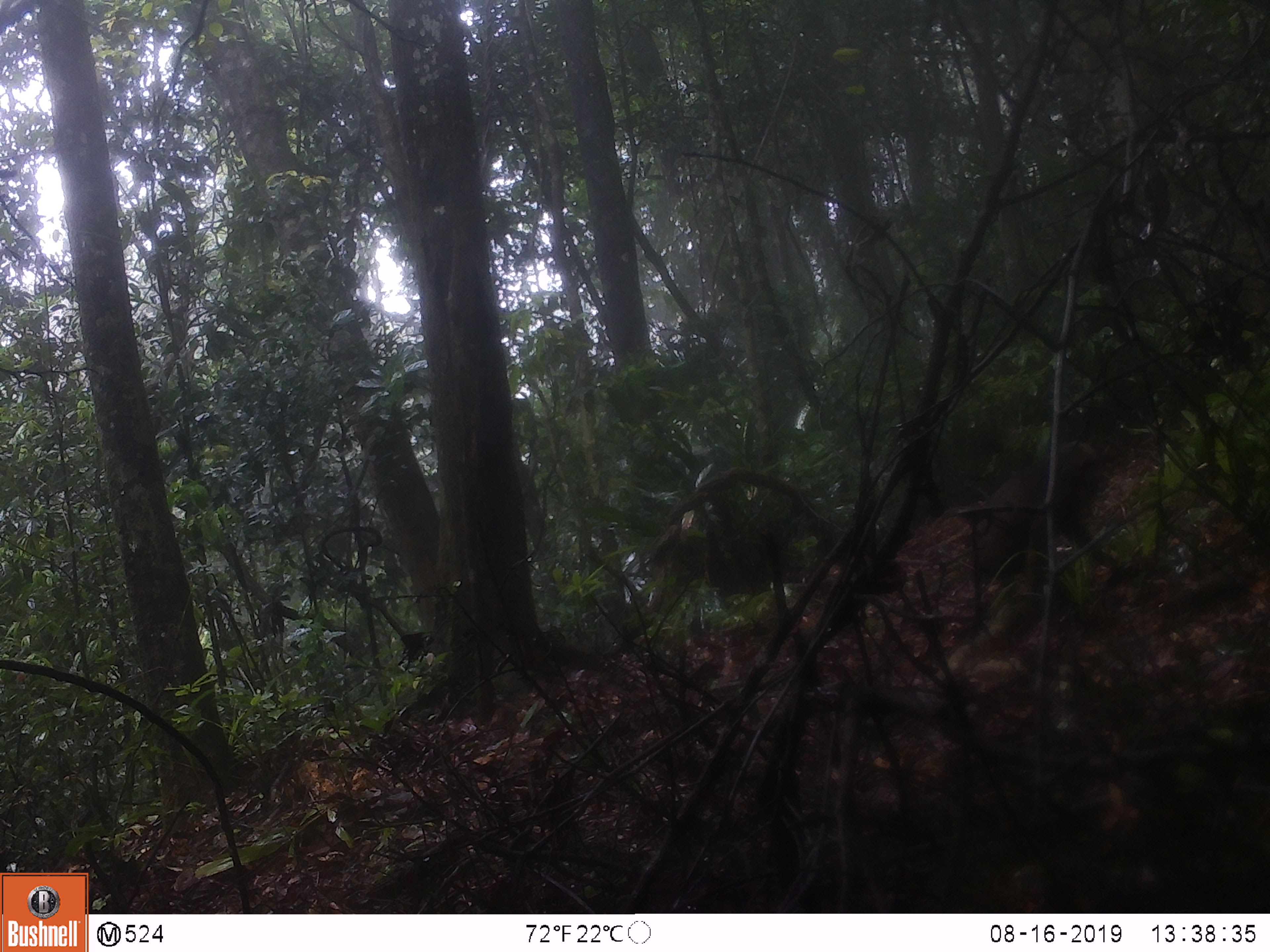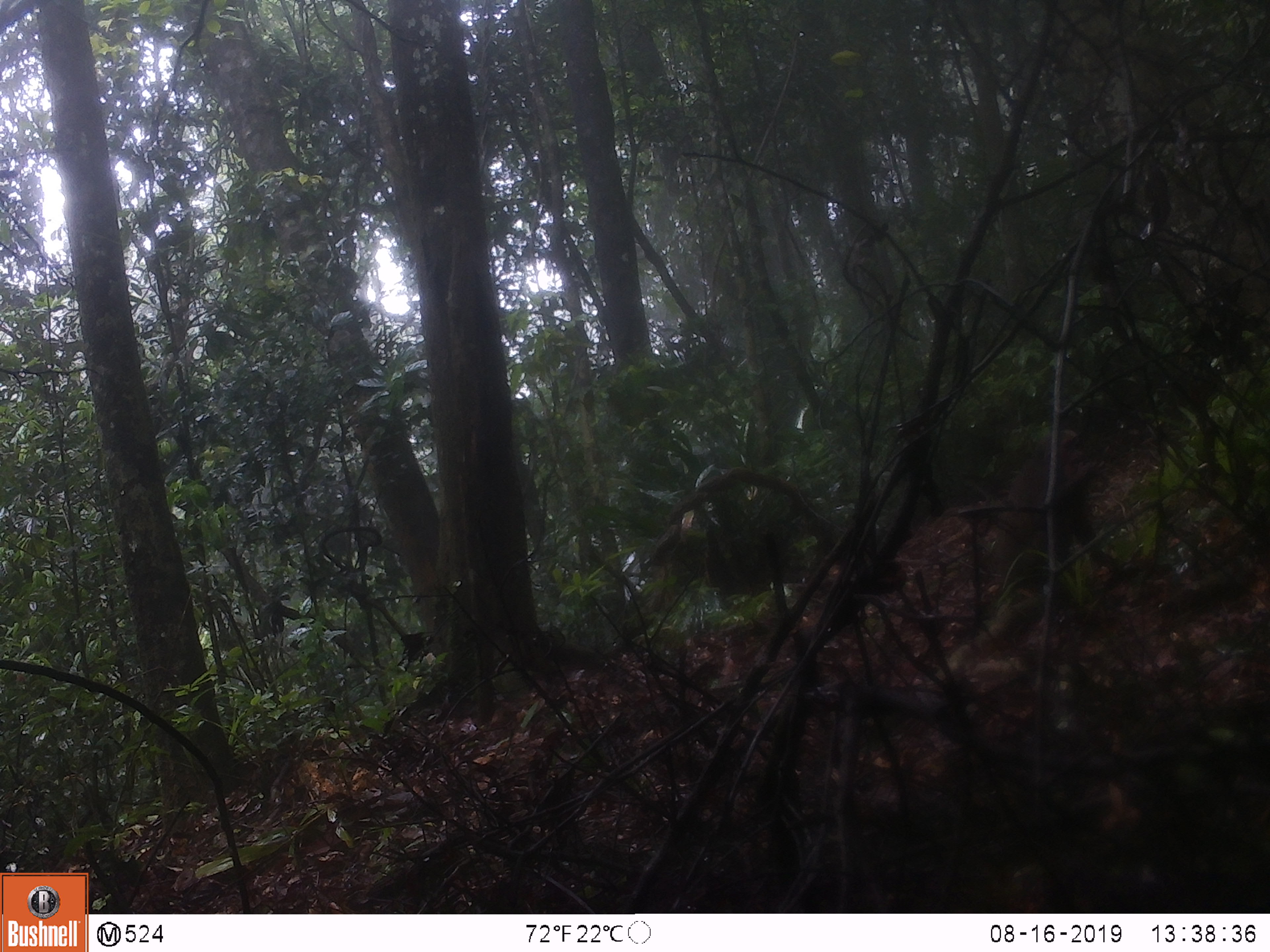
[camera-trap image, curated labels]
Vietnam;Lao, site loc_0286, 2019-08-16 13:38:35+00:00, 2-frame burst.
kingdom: Animalia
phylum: Chordata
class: Mammalia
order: Primates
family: Cercopithecidae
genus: Macaca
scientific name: Macaca arctoides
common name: stump-tailed macaque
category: stump tailed macaque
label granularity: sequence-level